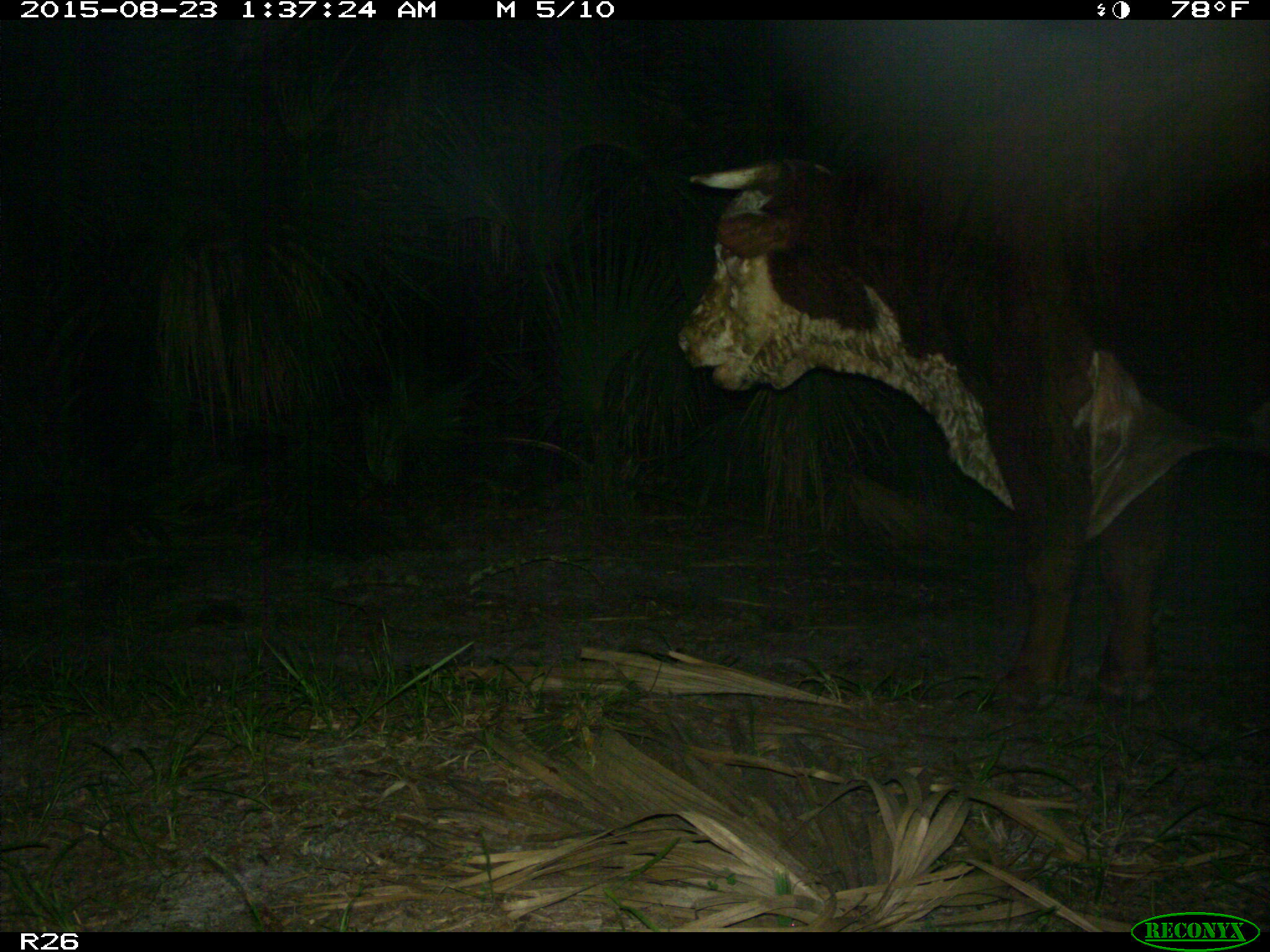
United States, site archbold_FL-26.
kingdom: Animalia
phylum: Chordata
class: Mammalia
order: Artiodactyla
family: Bovidae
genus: Bos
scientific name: Bos taurus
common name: domestic cow